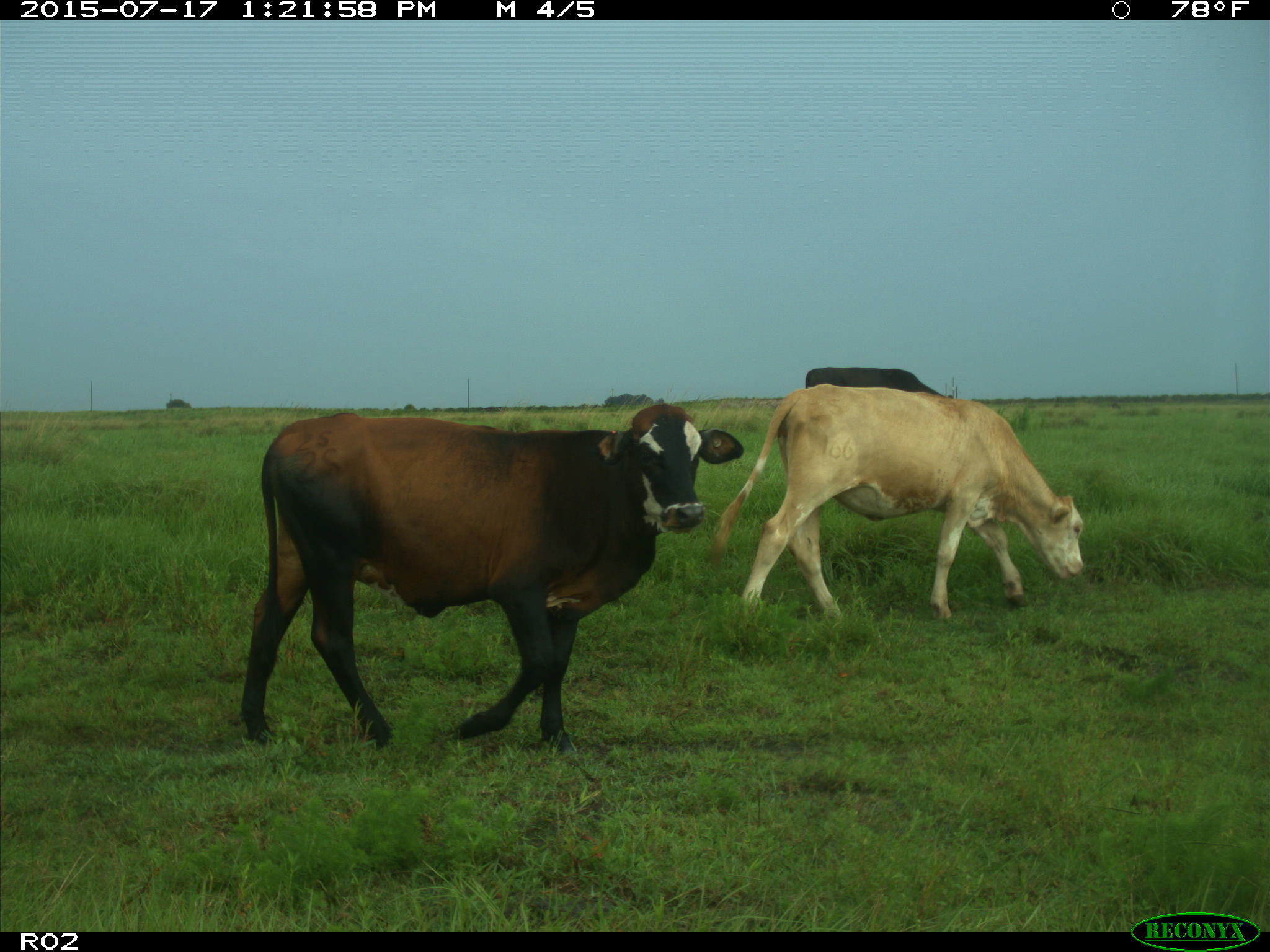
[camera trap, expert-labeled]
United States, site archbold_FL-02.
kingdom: Animalia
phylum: Chordata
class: Mammalia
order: Artiodactyla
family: Bovidae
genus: Bos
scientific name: Bos taurus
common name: domestic cow